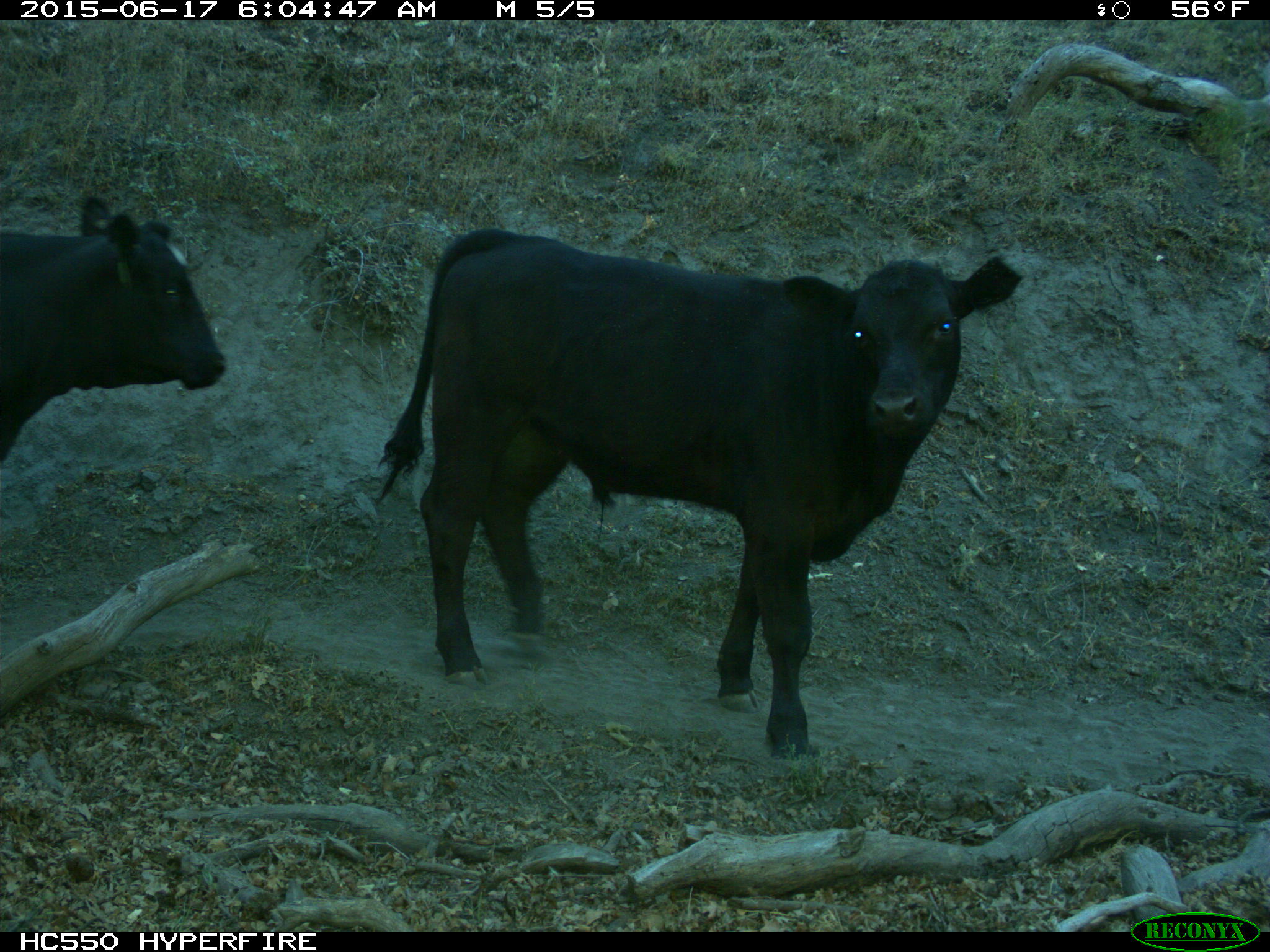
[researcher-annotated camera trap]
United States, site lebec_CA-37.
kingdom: Animalia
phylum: Chordata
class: Mammalia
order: Artiodactyla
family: Bovidae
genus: Bos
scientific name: Bos taurus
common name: domestic cow